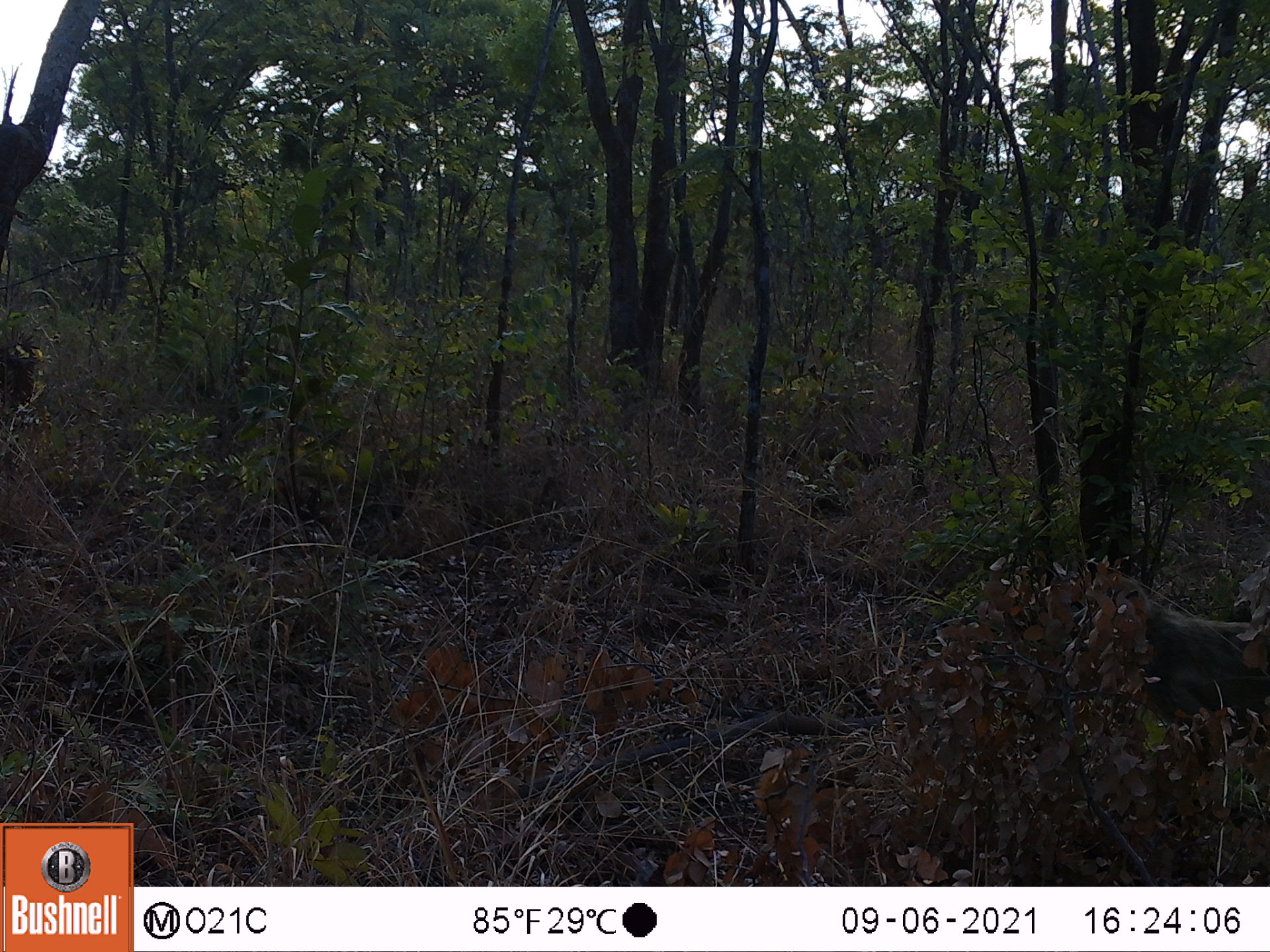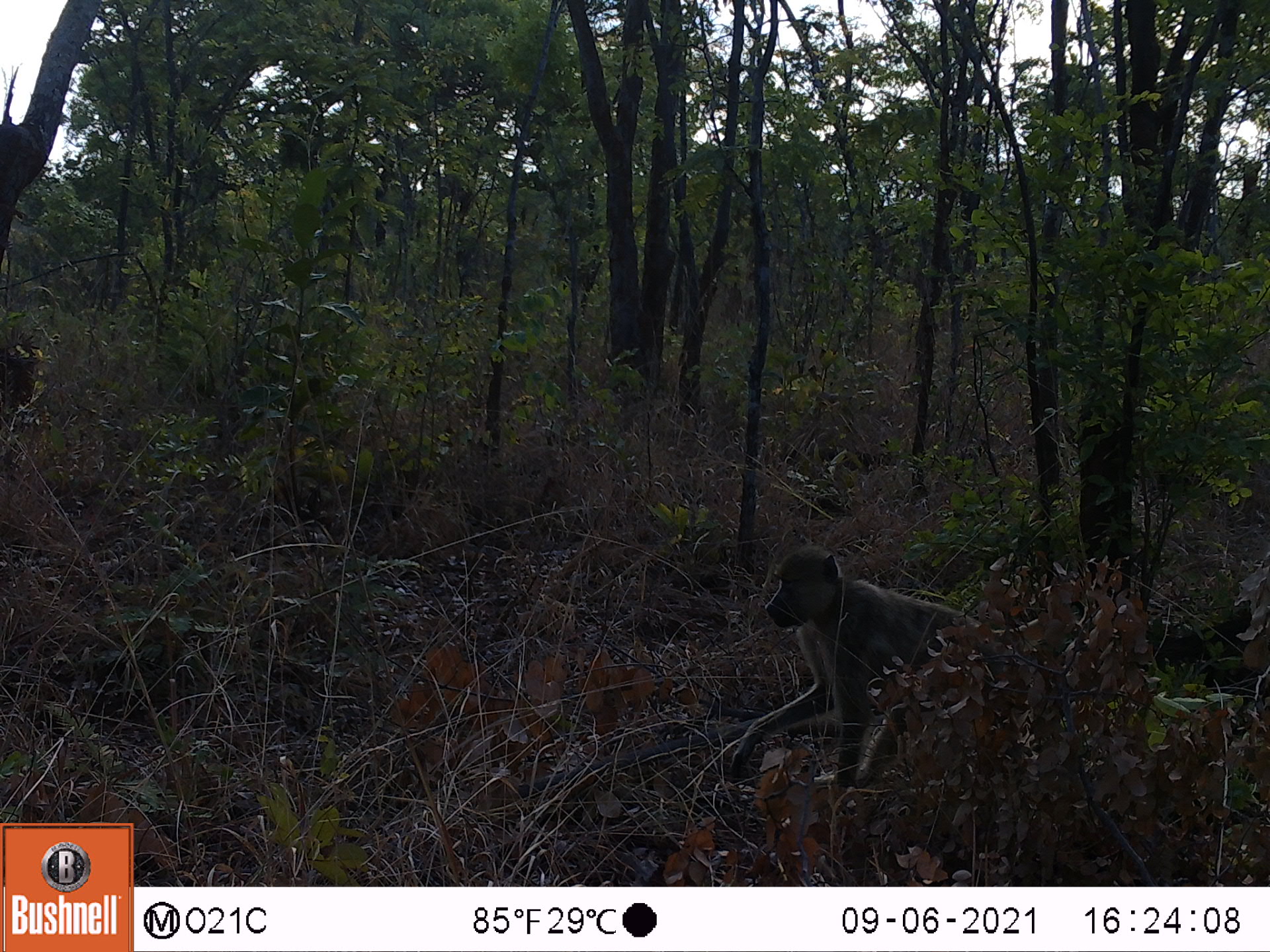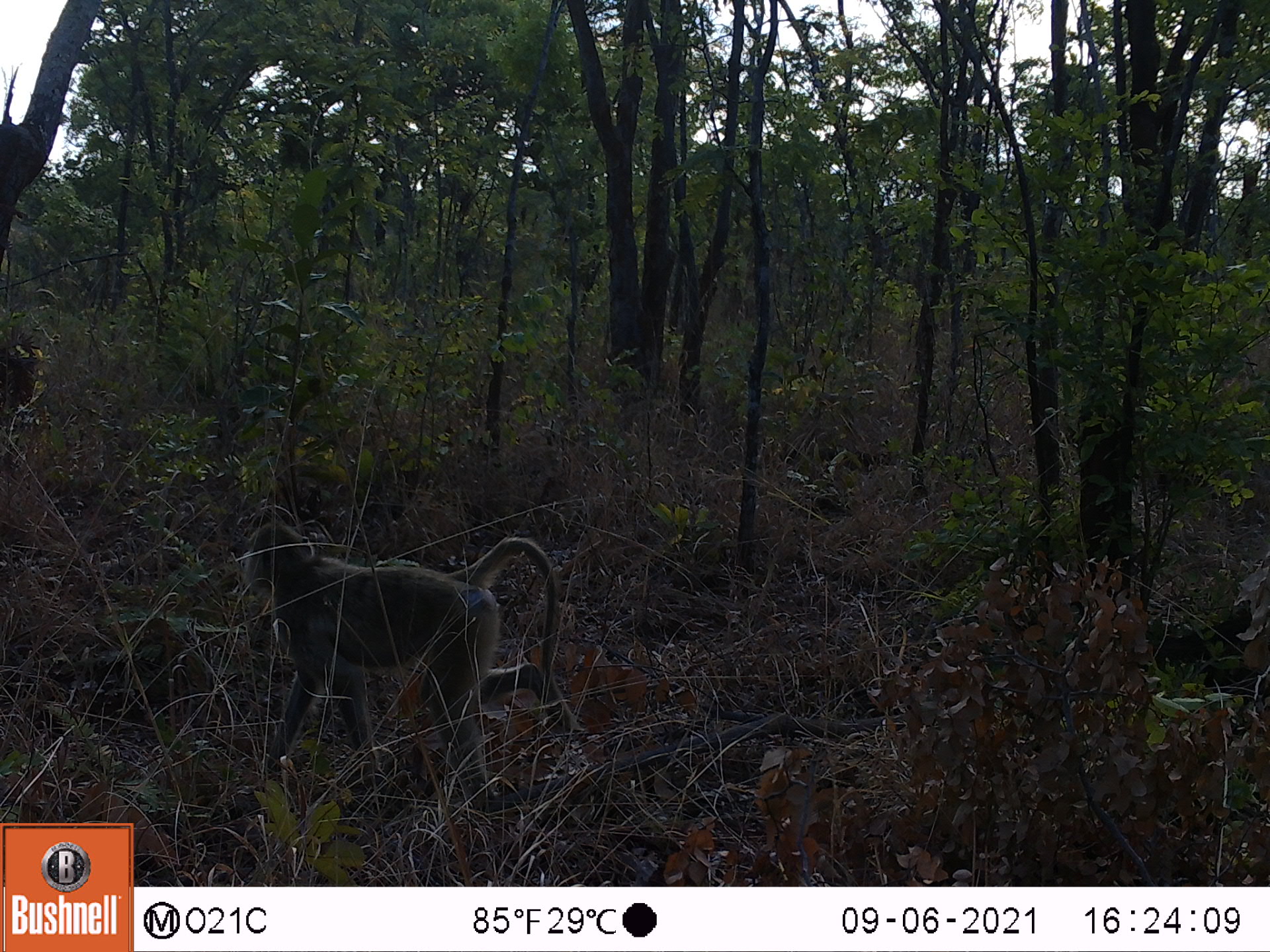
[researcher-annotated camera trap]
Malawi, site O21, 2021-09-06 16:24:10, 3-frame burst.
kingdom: Animalia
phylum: Chordata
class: Mammalia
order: Primates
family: Cercopithecidae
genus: Papio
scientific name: Papio cynocephalus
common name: yellow baboon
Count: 1.